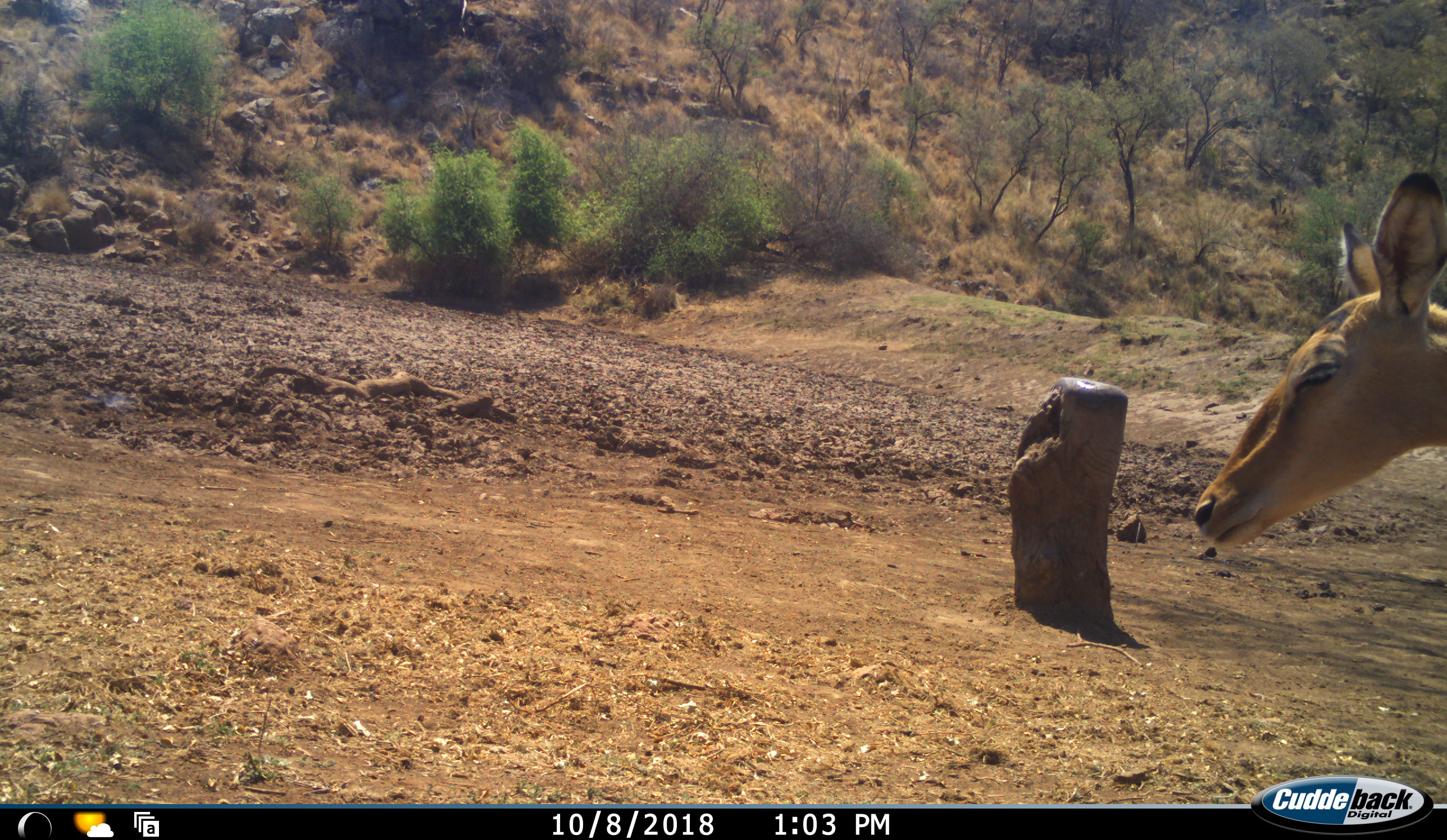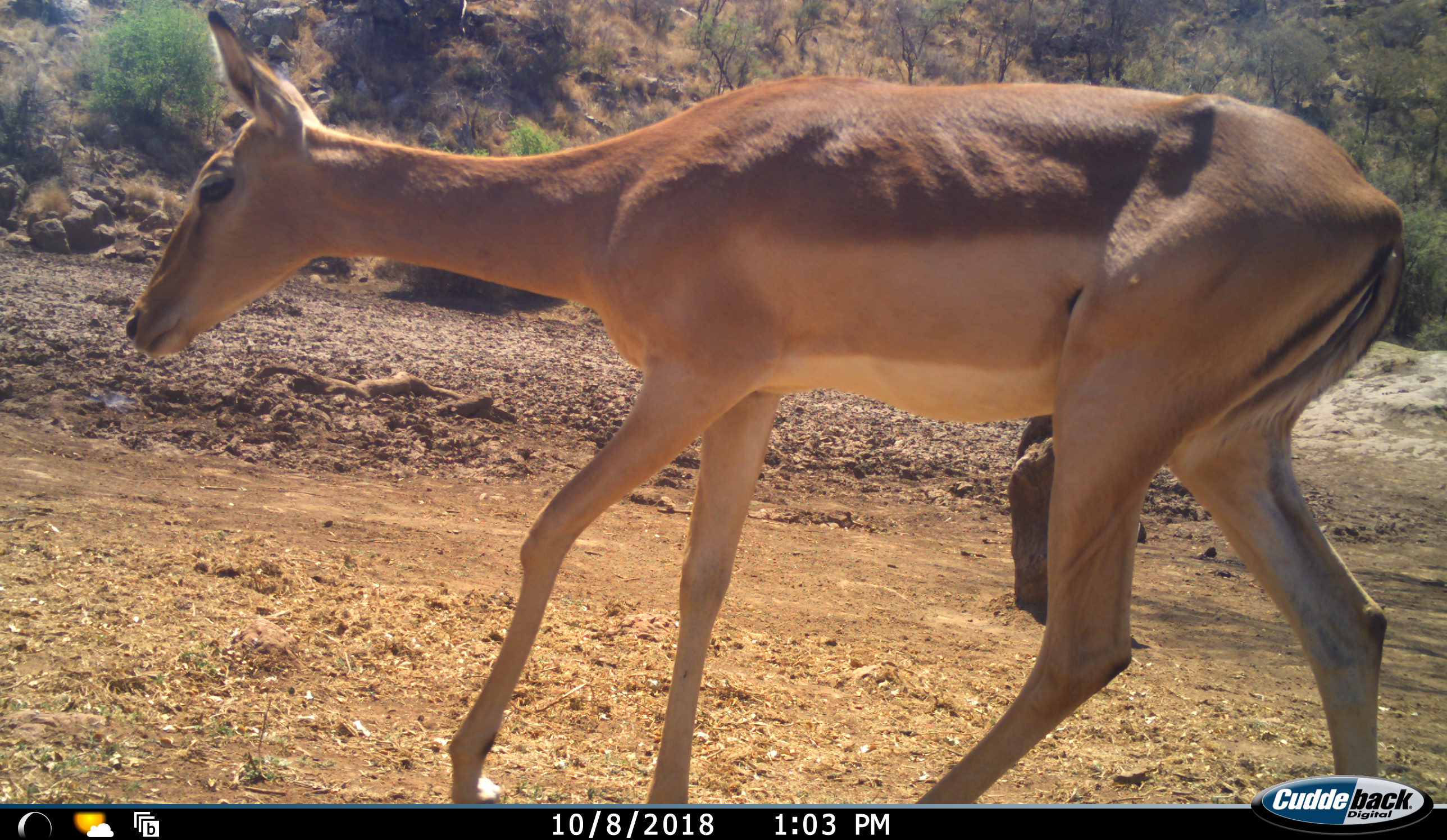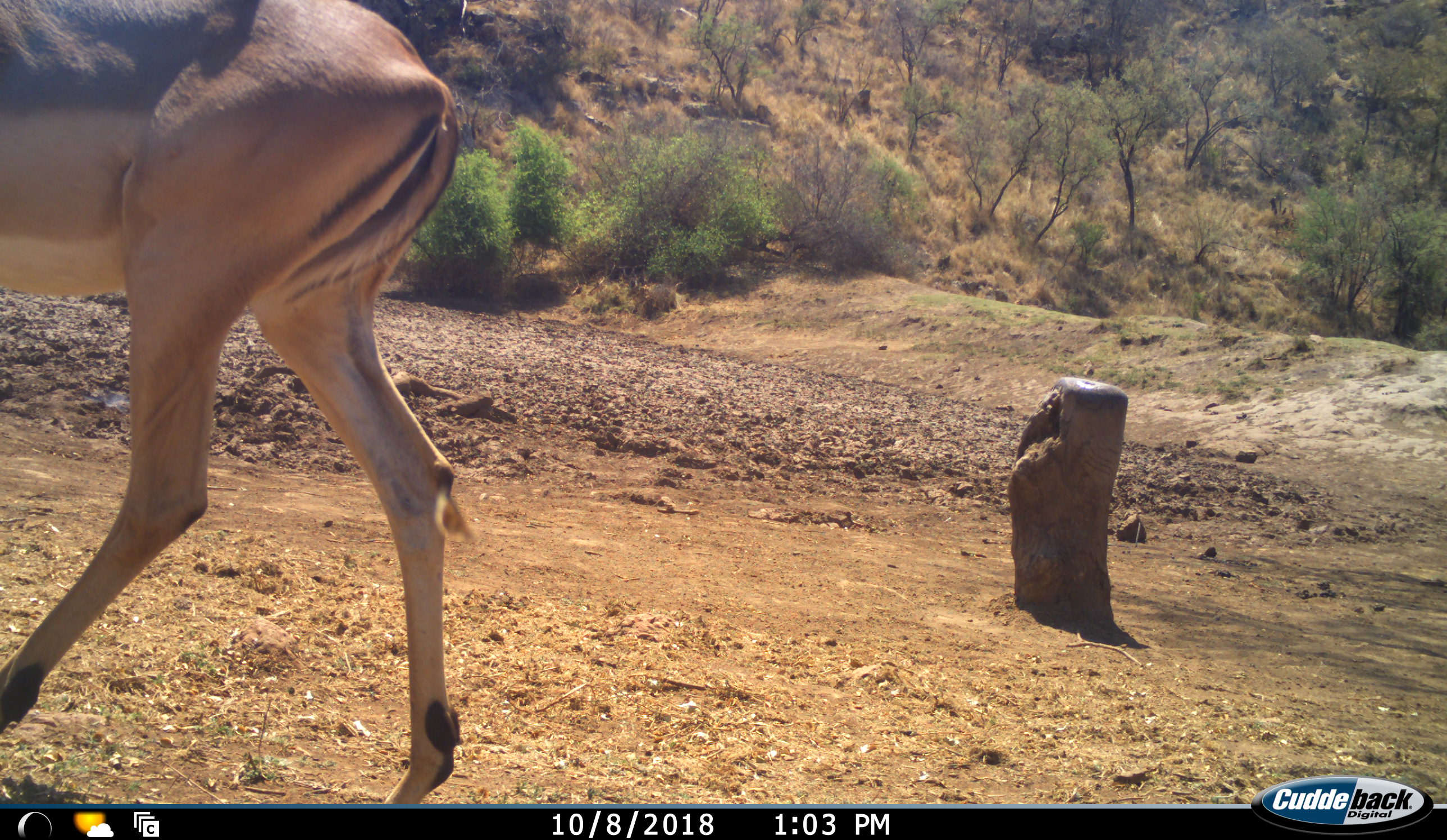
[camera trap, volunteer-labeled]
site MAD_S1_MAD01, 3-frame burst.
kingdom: Animalia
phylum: Chordata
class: Mammalia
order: Artiodactyla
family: Bovidae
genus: Aepyceros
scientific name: Aepyceros melampus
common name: impala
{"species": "impala (Aepyceros melampus)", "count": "1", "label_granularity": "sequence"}